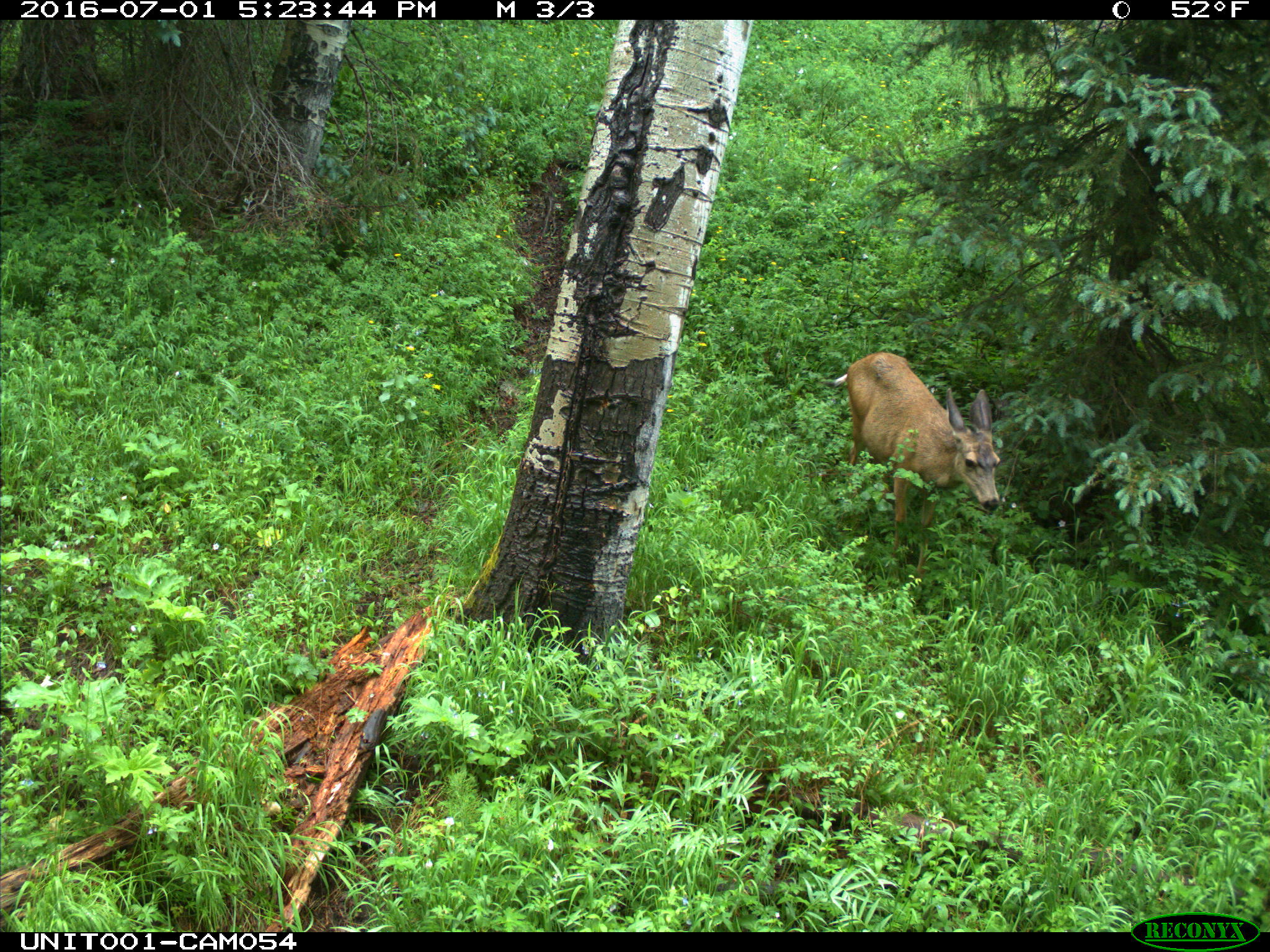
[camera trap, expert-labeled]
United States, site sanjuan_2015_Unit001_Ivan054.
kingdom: Animalia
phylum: Chordata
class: Mammalia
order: Artiodactyla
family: Cervidae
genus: Odocoileus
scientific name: Odocoileus hemionus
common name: mule deer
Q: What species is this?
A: Odocoileus hemionus (mule deer).